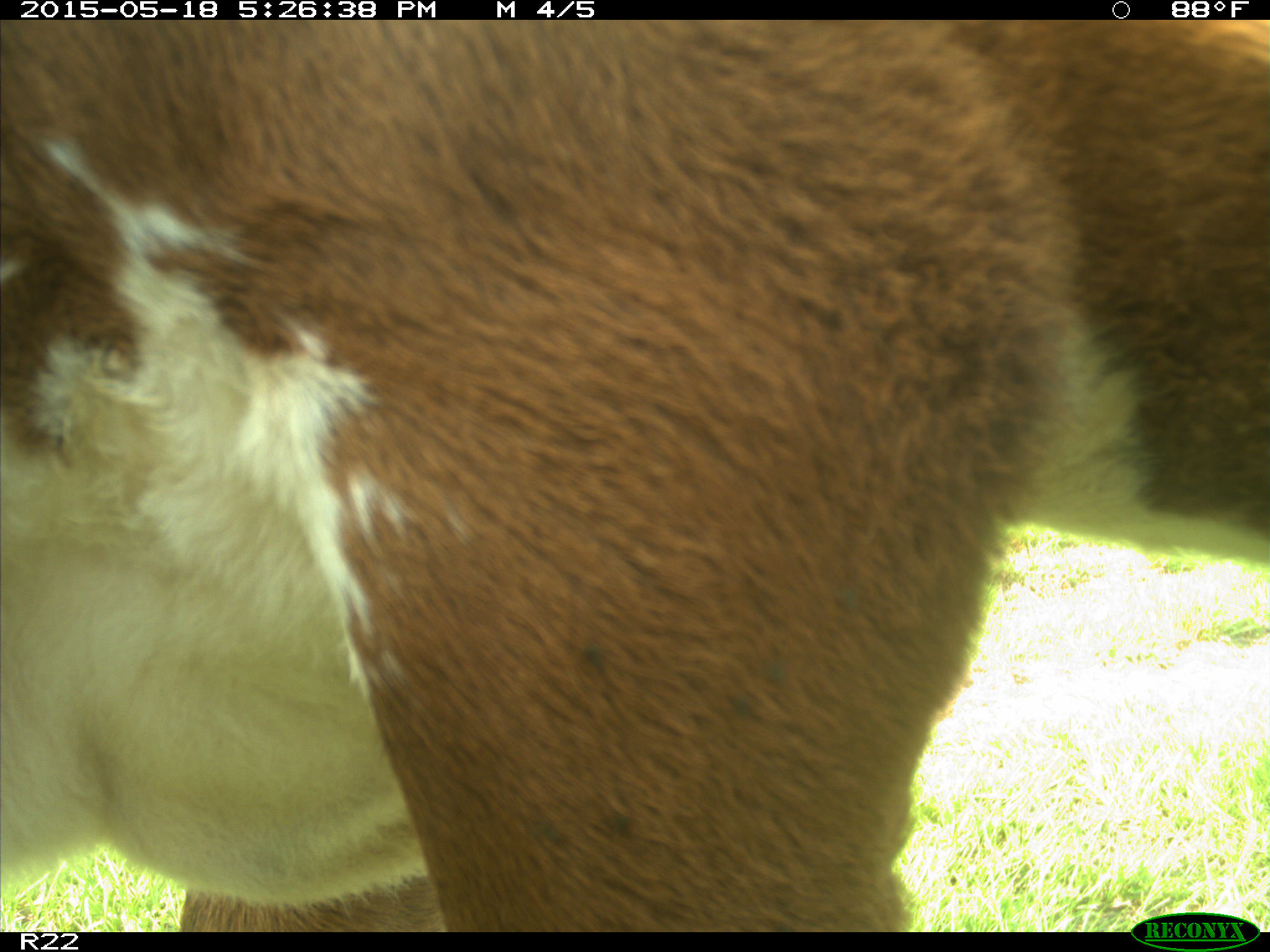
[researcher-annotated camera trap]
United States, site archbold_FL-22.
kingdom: Animalia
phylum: Chordata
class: Mammalia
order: Artiodactyla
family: Bovidae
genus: Bos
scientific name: Bos taurus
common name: domestic cow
Bos taurus (domestic cow).